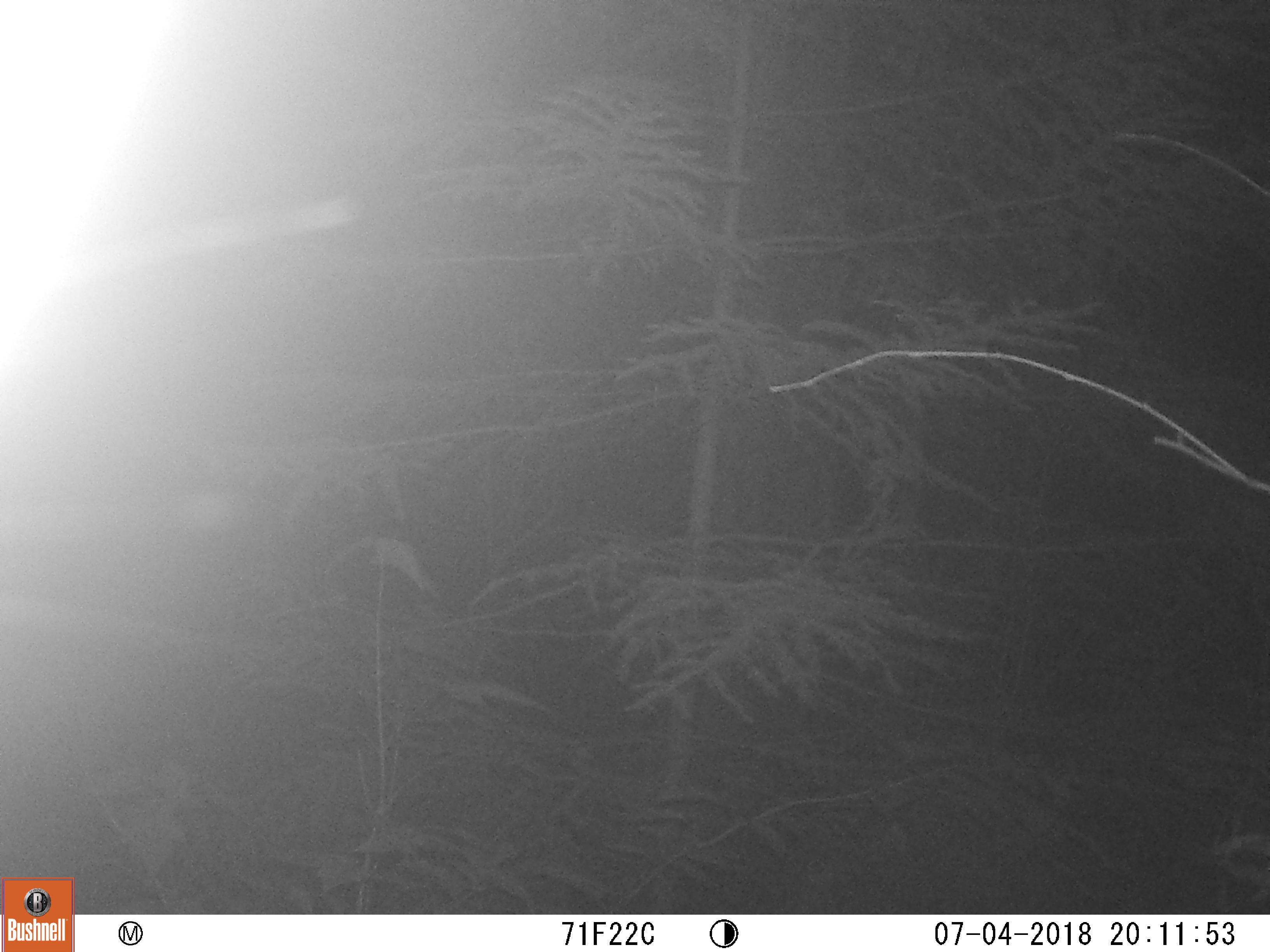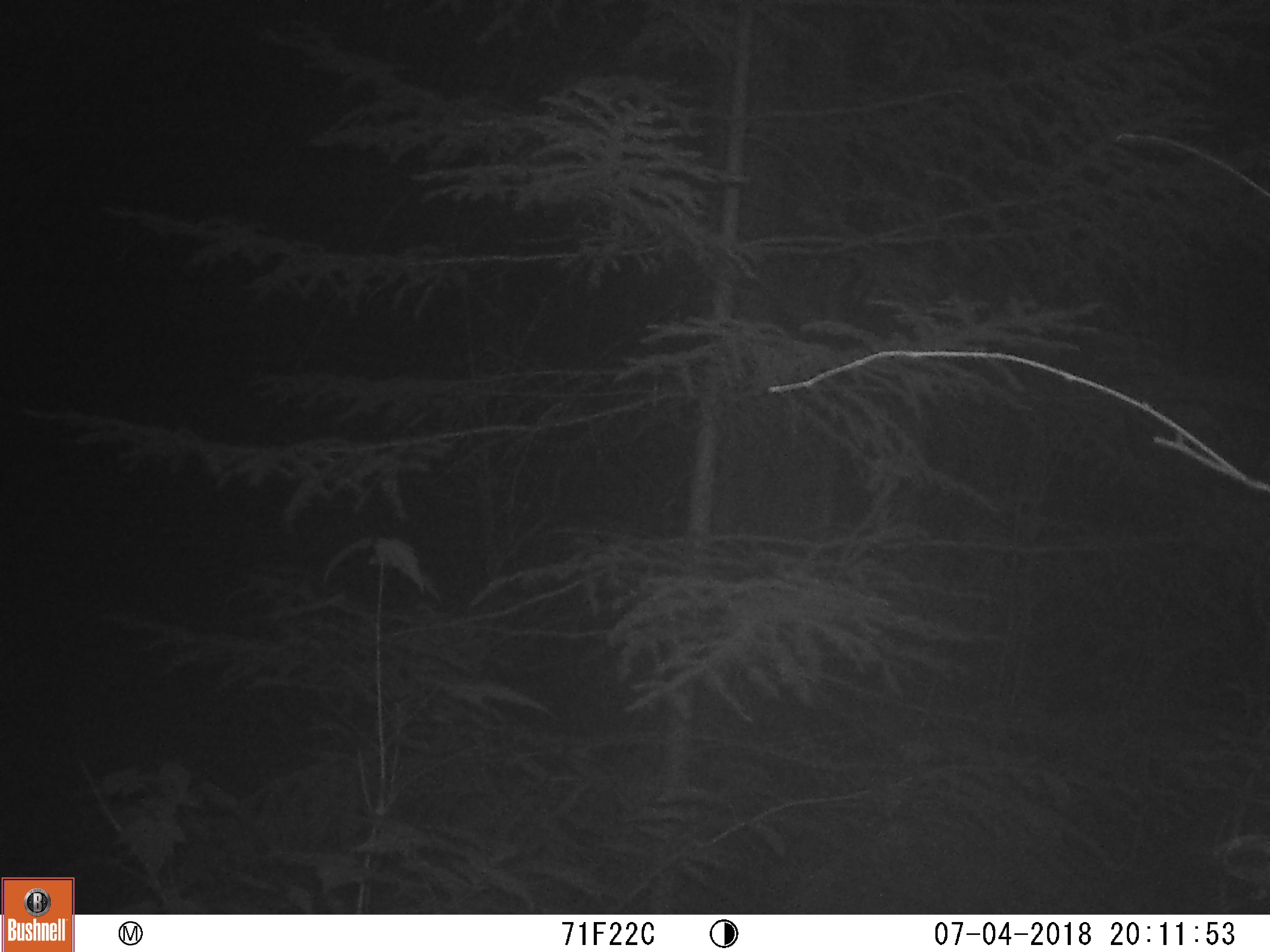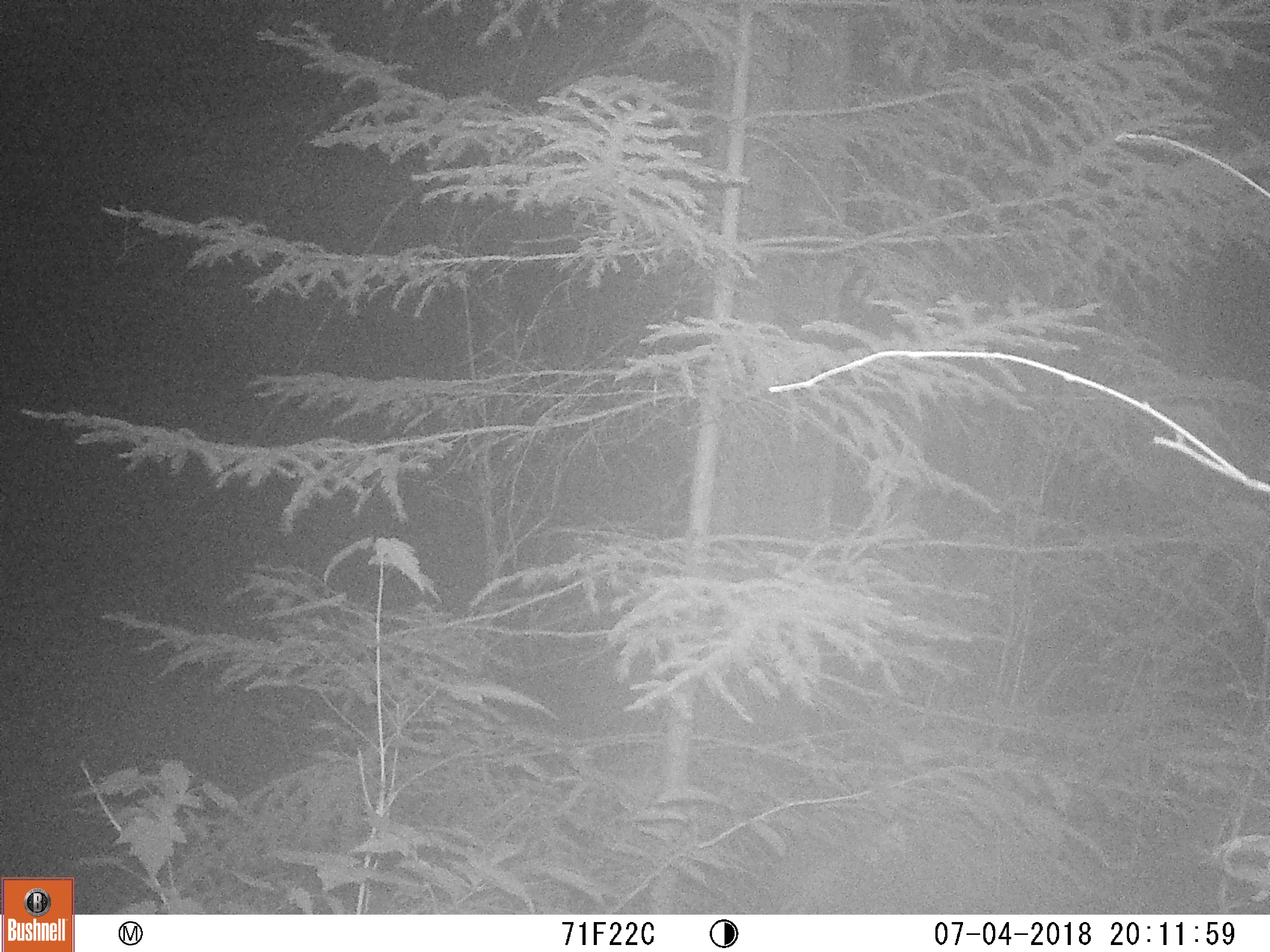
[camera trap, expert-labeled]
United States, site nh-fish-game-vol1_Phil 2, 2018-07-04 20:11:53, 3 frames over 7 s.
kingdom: Animalia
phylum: Chordata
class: Mammalia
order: Carnivora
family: Ursidae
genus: Ursus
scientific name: Ursus americanus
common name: black bear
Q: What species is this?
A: Black bear (Ursus americanus).